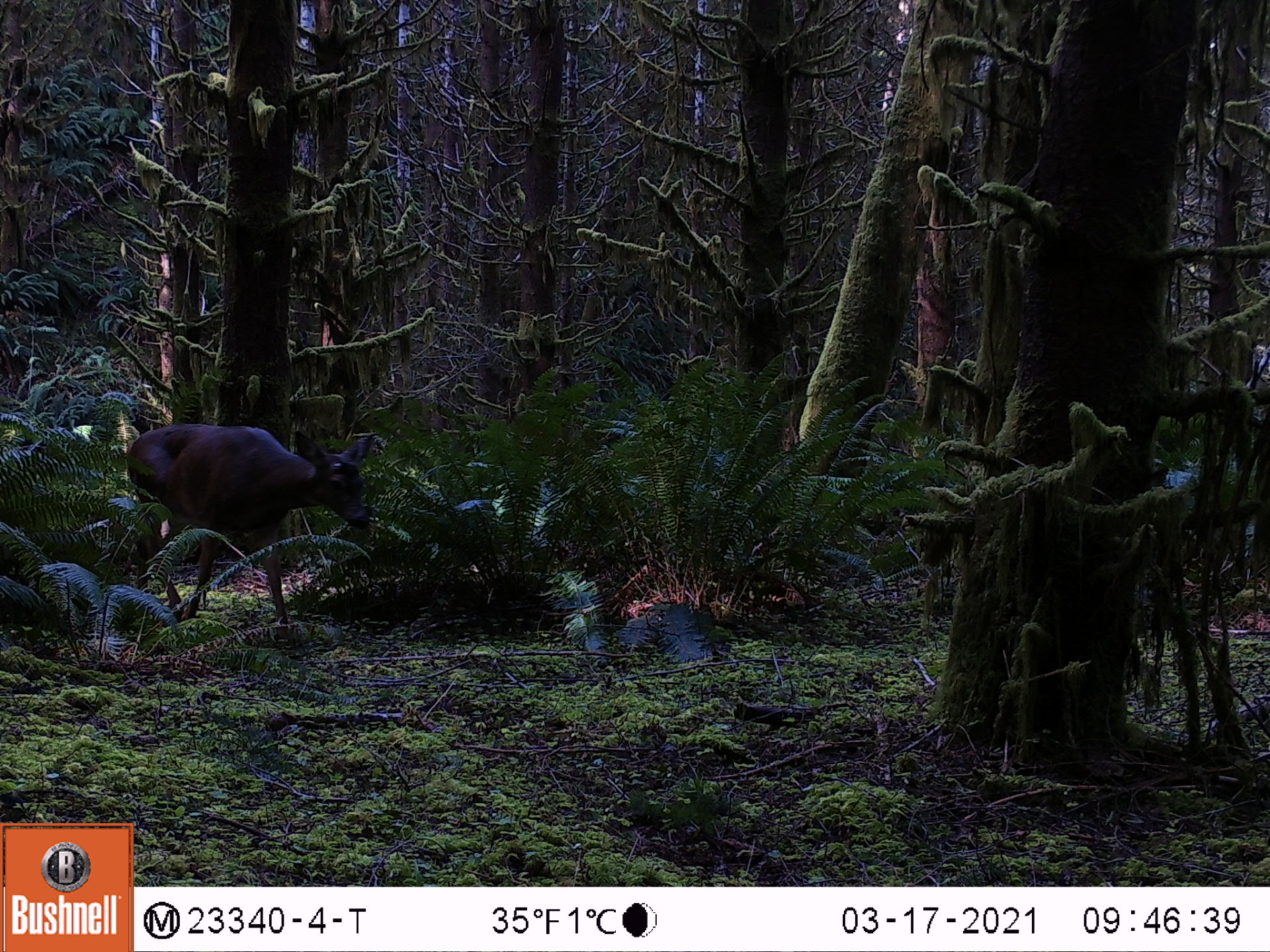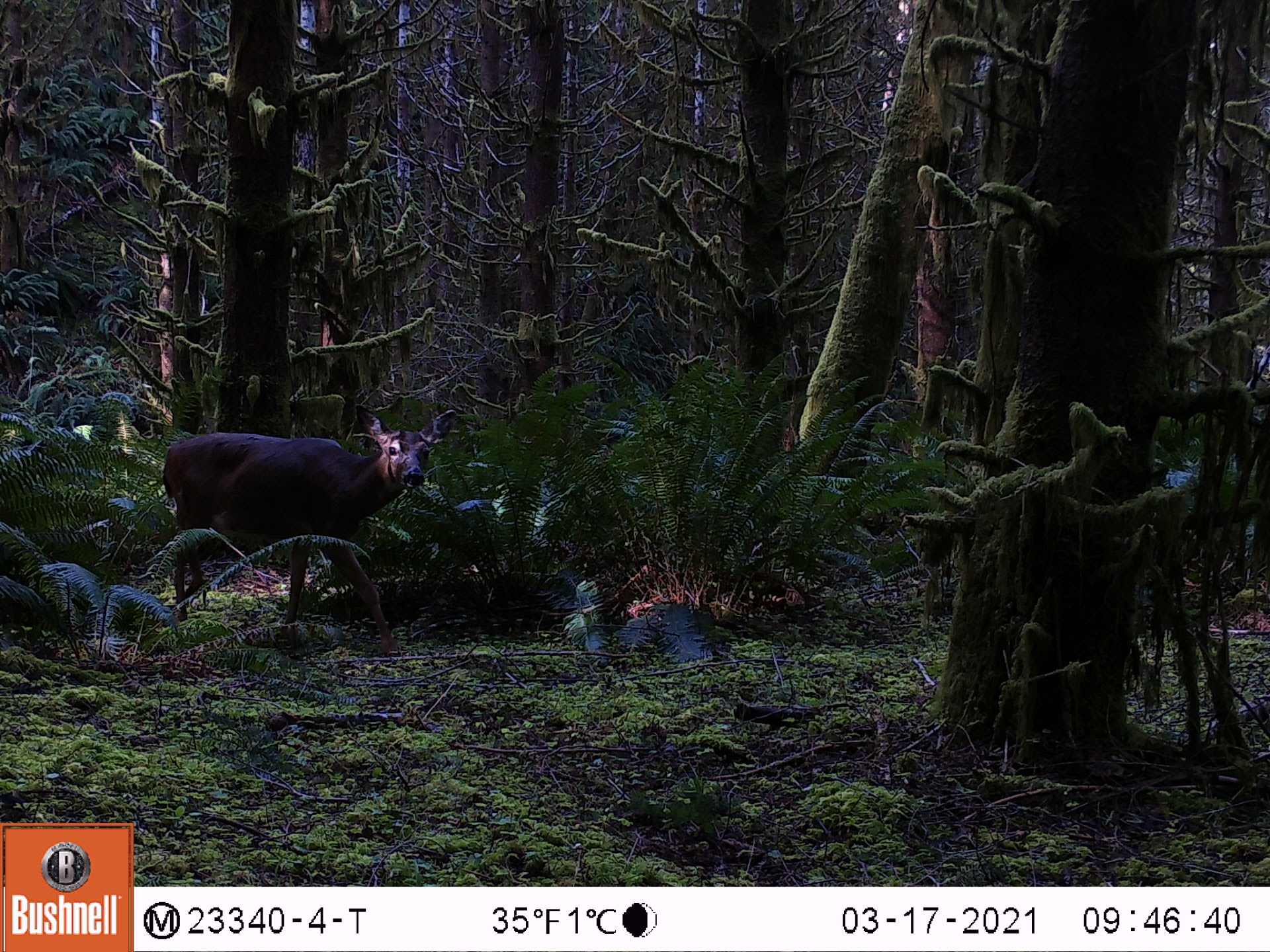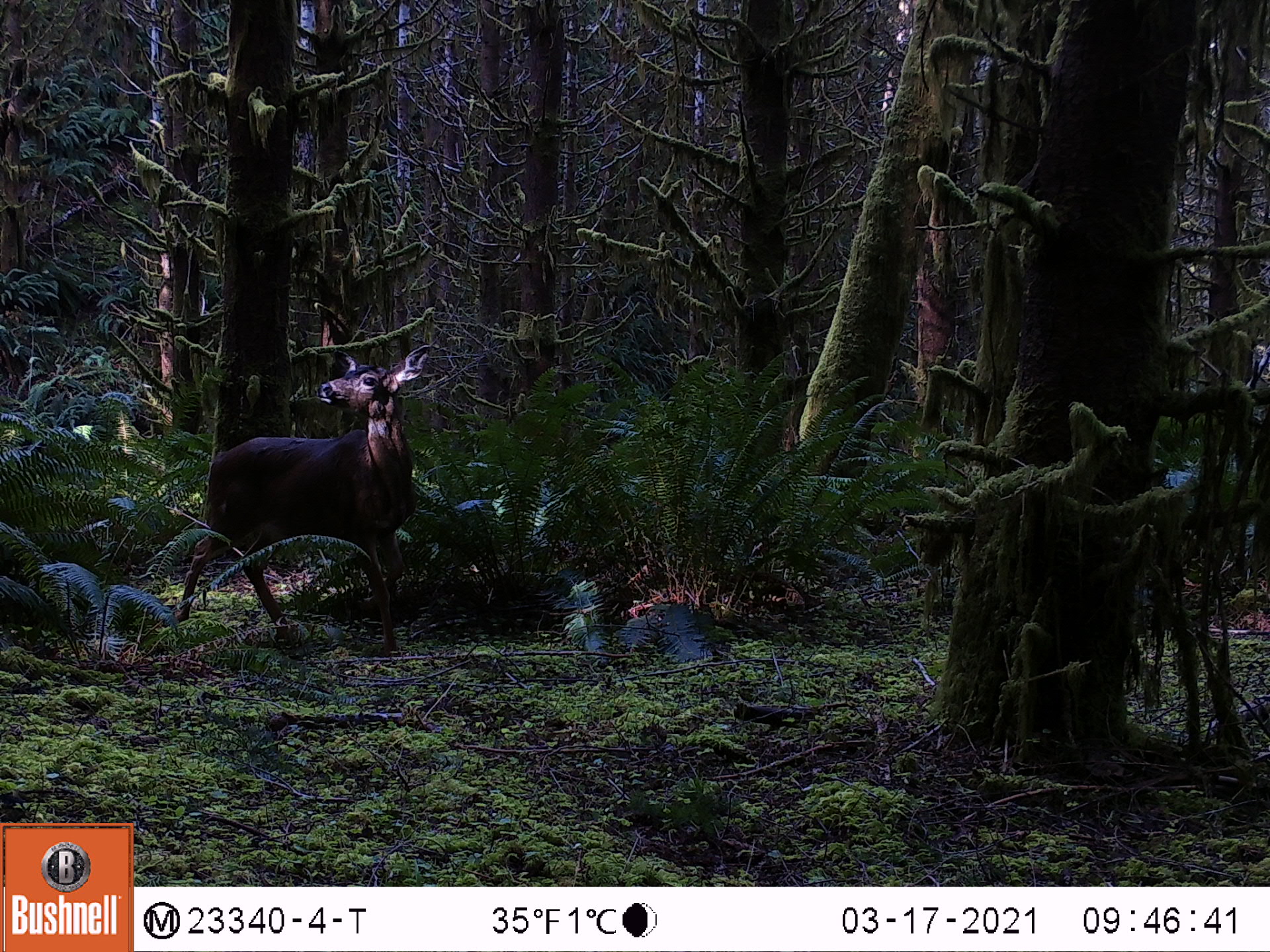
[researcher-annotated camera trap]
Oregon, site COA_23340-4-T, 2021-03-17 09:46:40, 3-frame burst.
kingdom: Animalia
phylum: Chordata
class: Mammalia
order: Artiodactyla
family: Cervidae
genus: Odocoileus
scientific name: Odocoileus hemionus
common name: black-tailed deer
Black-tailed deer (Odocoileus hemionus).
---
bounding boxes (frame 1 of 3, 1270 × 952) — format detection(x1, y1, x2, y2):
black-tailed deer: detection(106, 418, 387, 639)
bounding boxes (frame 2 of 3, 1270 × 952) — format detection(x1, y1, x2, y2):
black-tailed deer: detection(152, 395, 458, 659)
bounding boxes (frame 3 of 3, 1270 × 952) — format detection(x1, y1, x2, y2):
black-tailed deer: detection(168, 338, 438, 658)